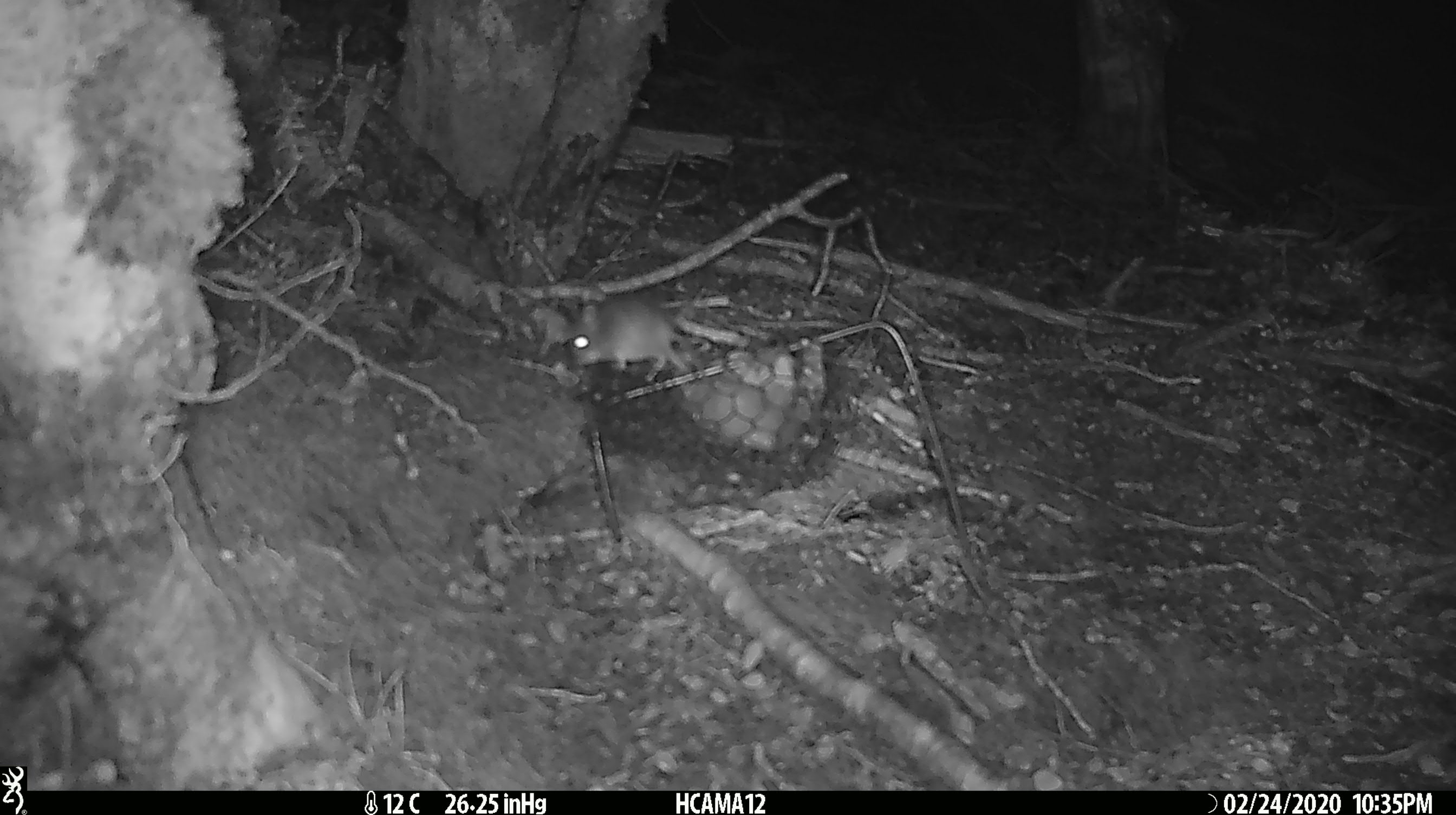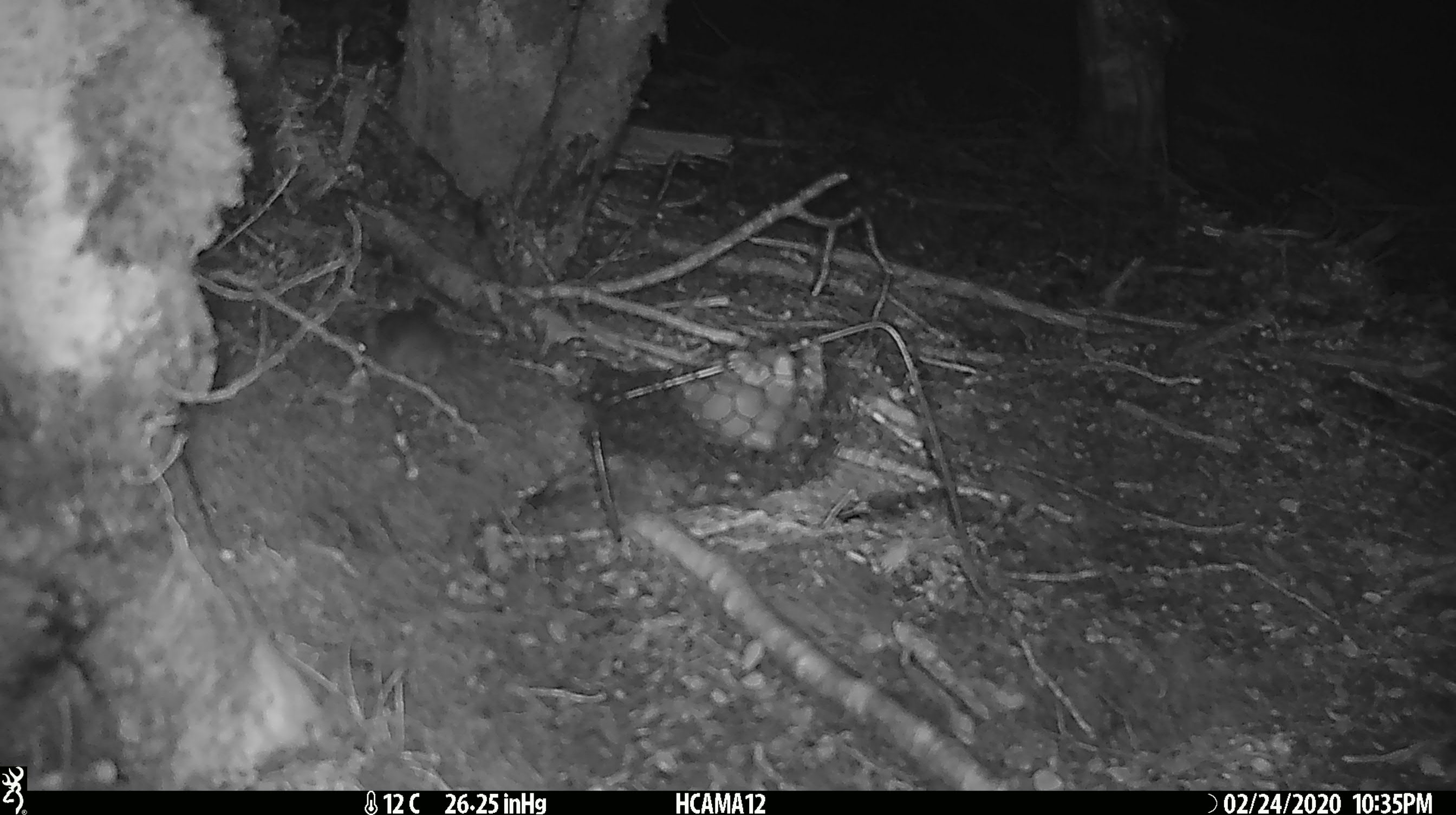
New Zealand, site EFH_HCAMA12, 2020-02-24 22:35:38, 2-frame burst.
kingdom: Animalia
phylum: Chordata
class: Mammalia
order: Rodentia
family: Muridae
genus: Mus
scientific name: Mus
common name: mouse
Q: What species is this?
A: Mouse (Mus).